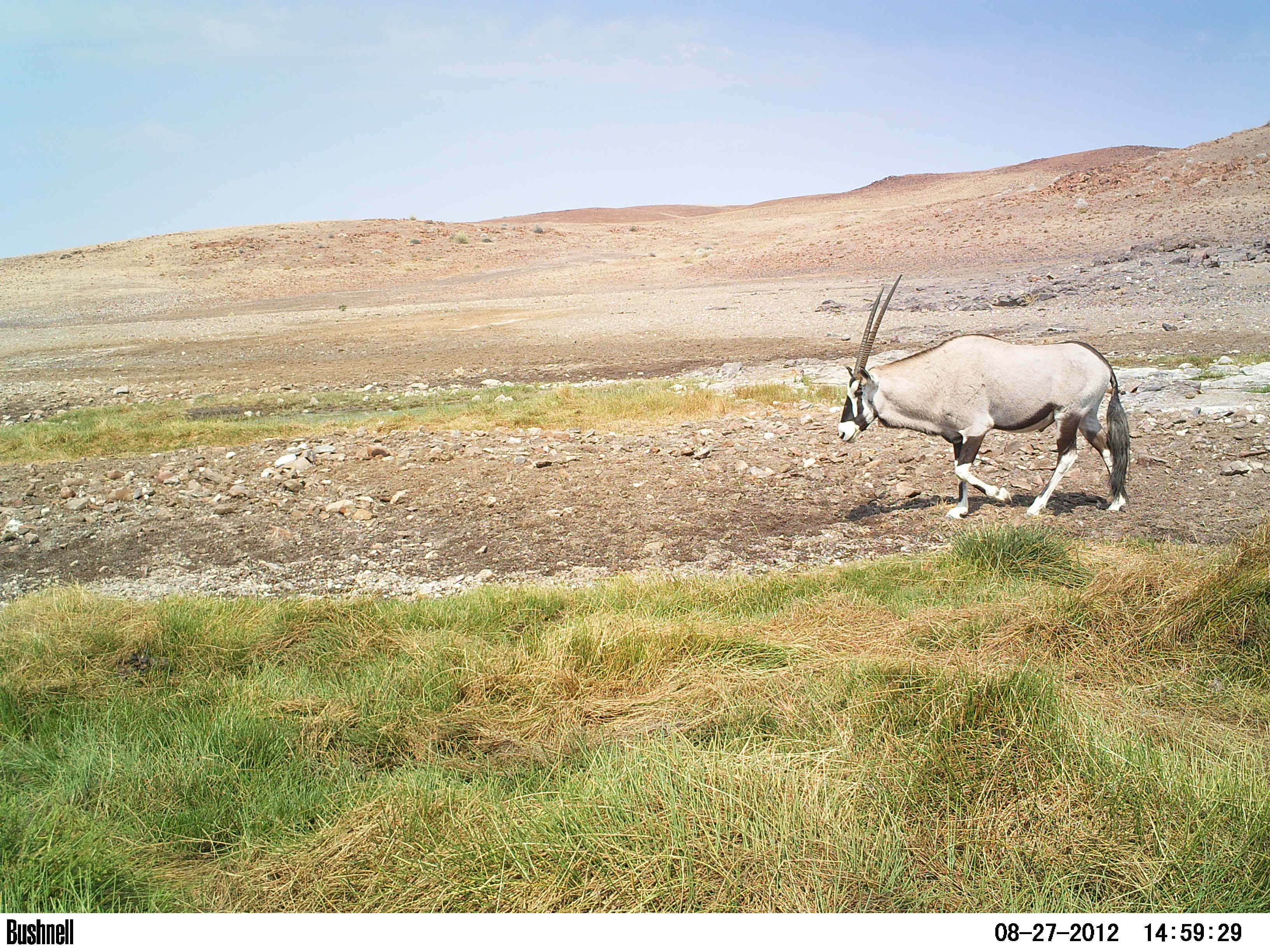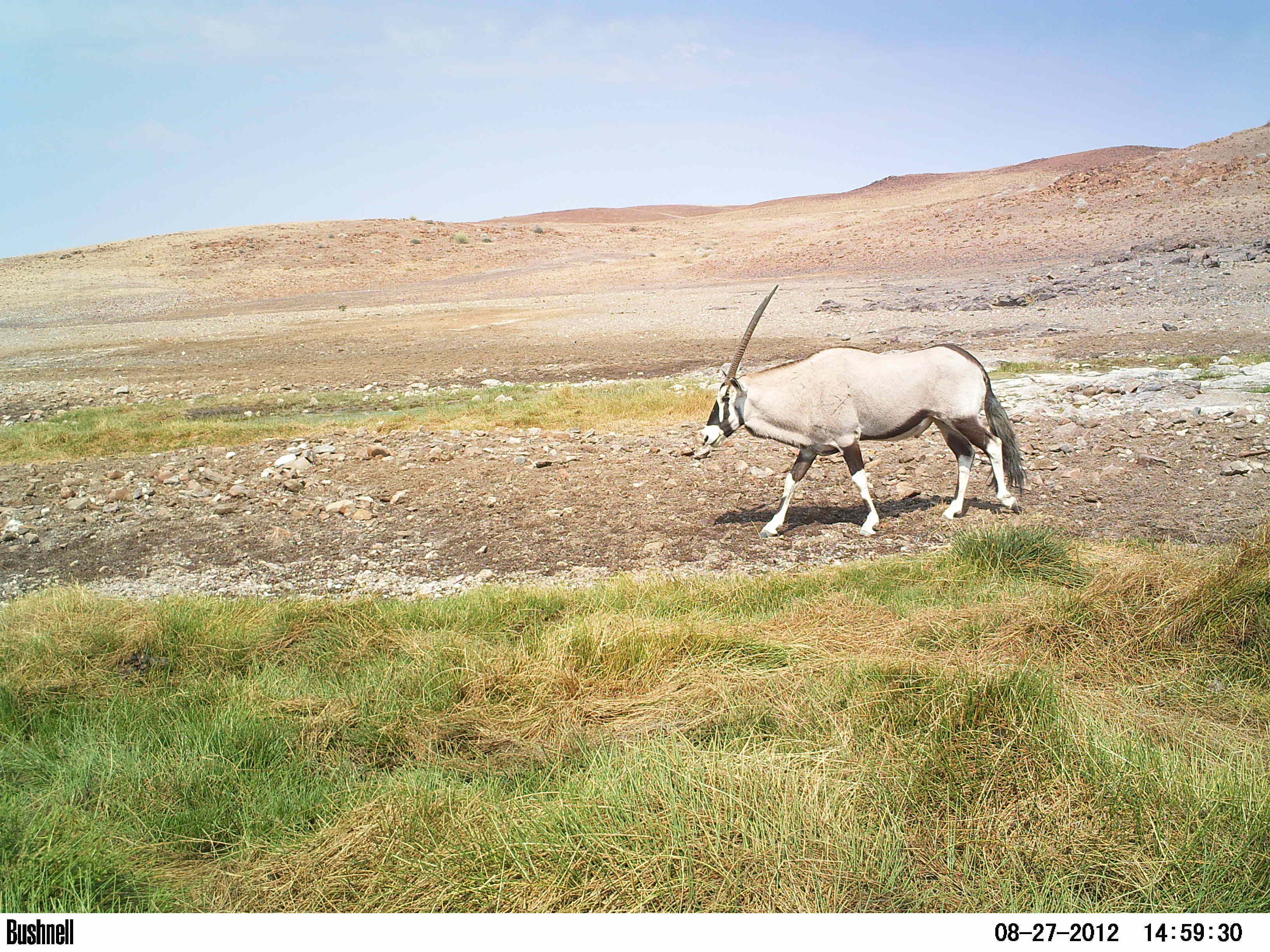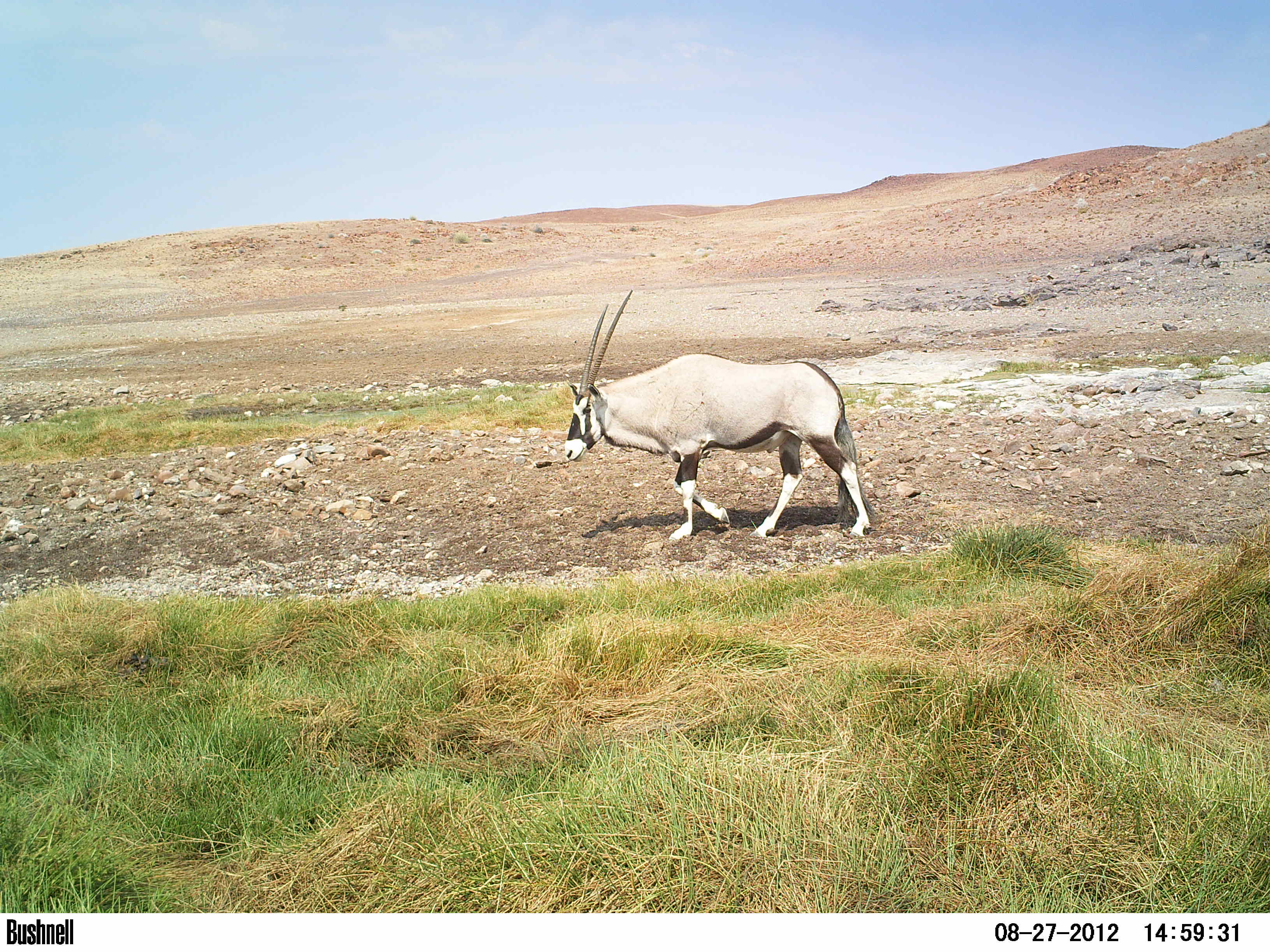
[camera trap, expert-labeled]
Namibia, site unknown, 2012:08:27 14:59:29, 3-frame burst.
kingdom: Animalia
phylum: Chordata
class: Mammalia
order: Artiodactyla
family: Bovidae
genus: Oryx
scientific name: Oryx gazella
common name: gemsbok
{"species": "Oryx gazella (gemsbok)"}